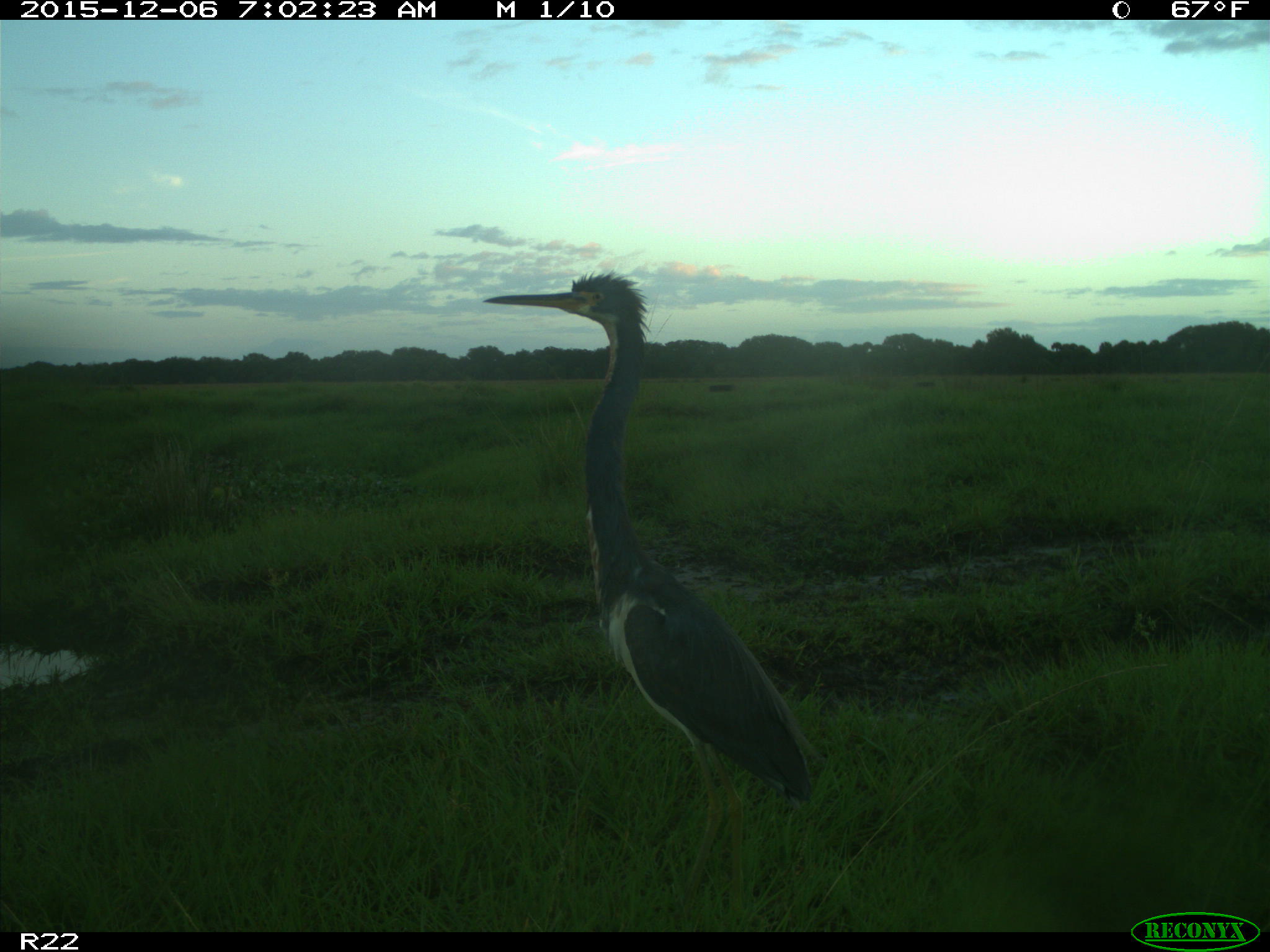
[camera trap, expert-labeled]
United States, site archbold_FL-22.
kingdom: Animalia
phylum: Chordata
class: Aves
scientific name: Aves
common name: birds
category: unidentified bird